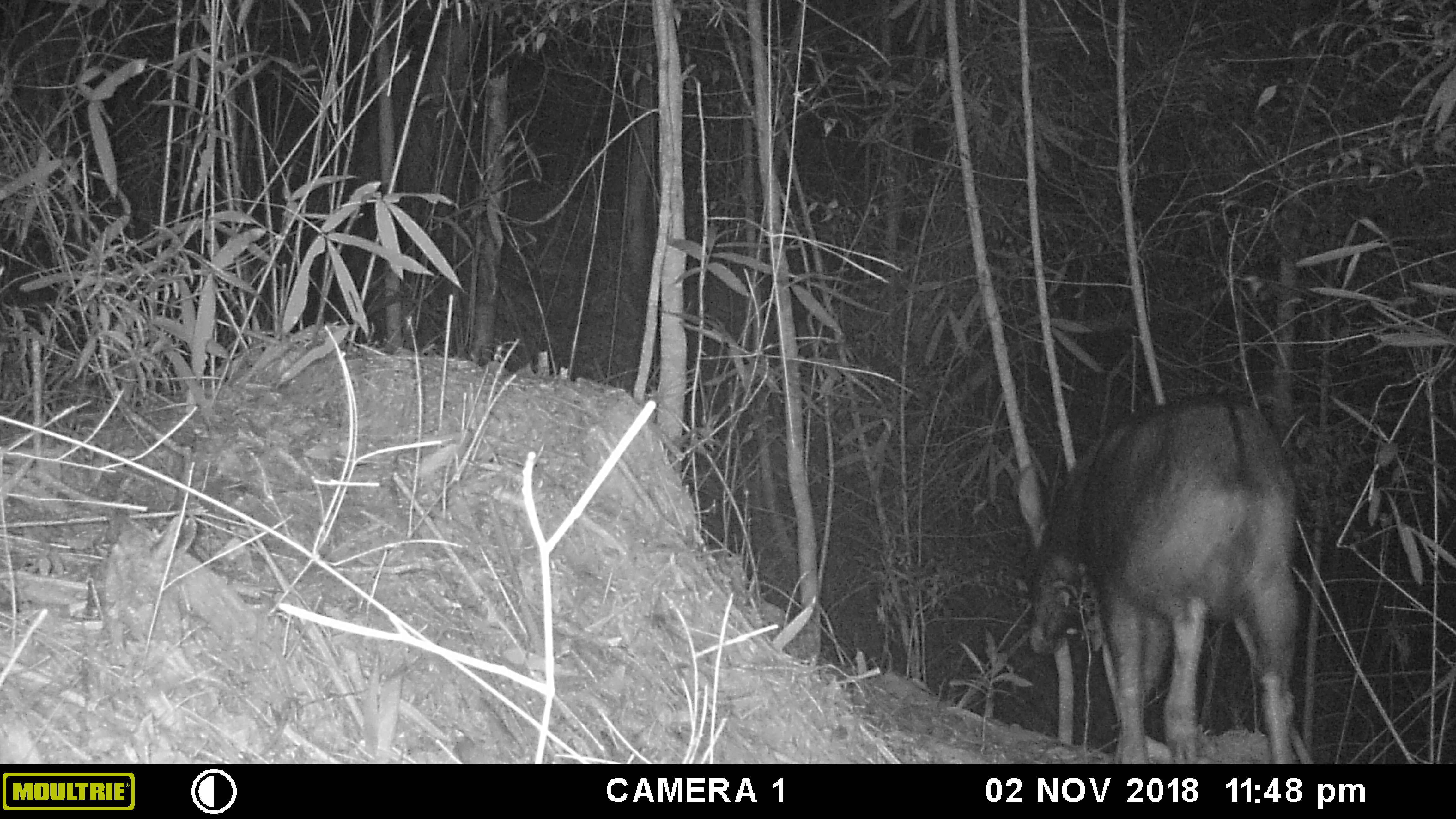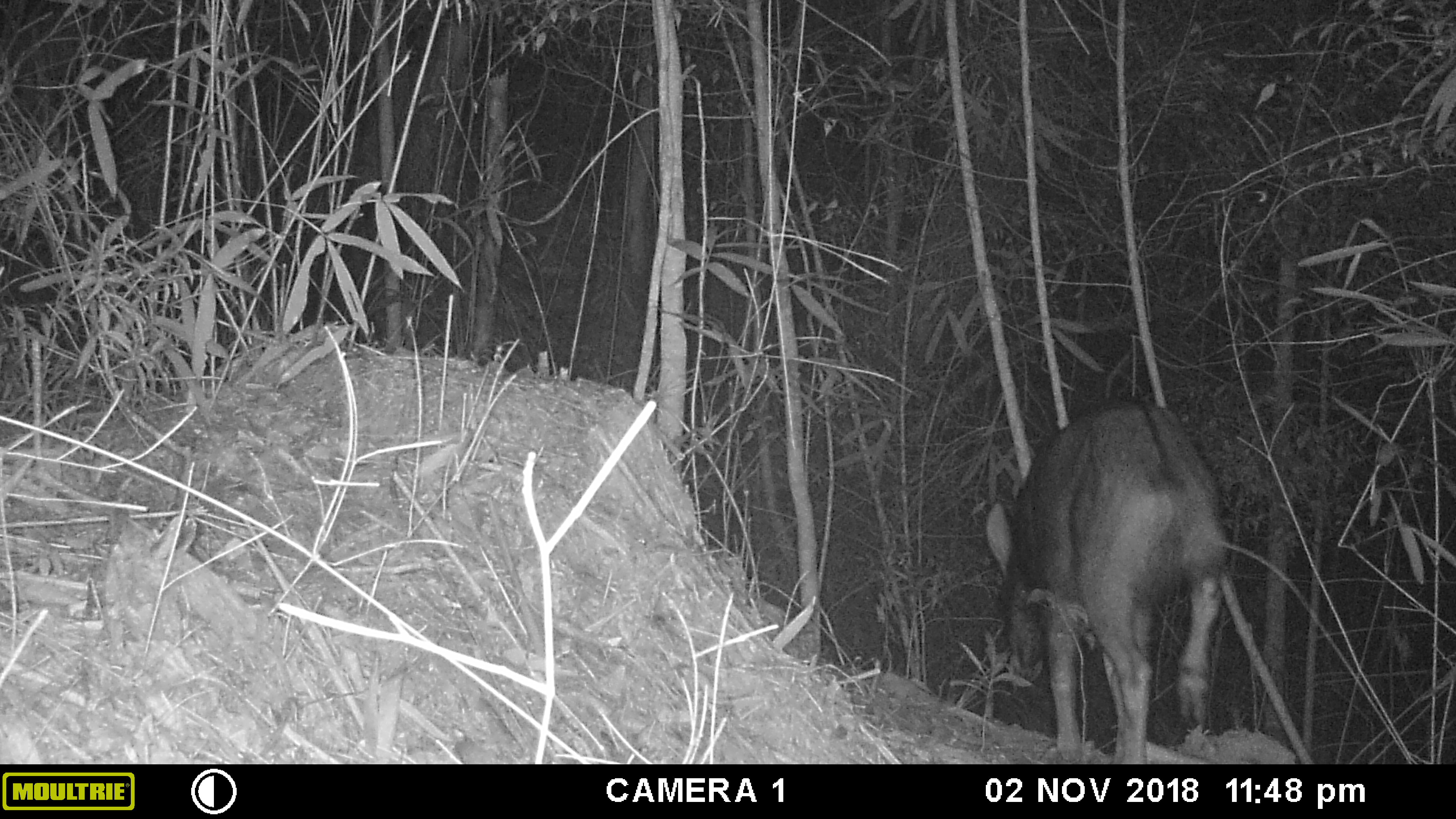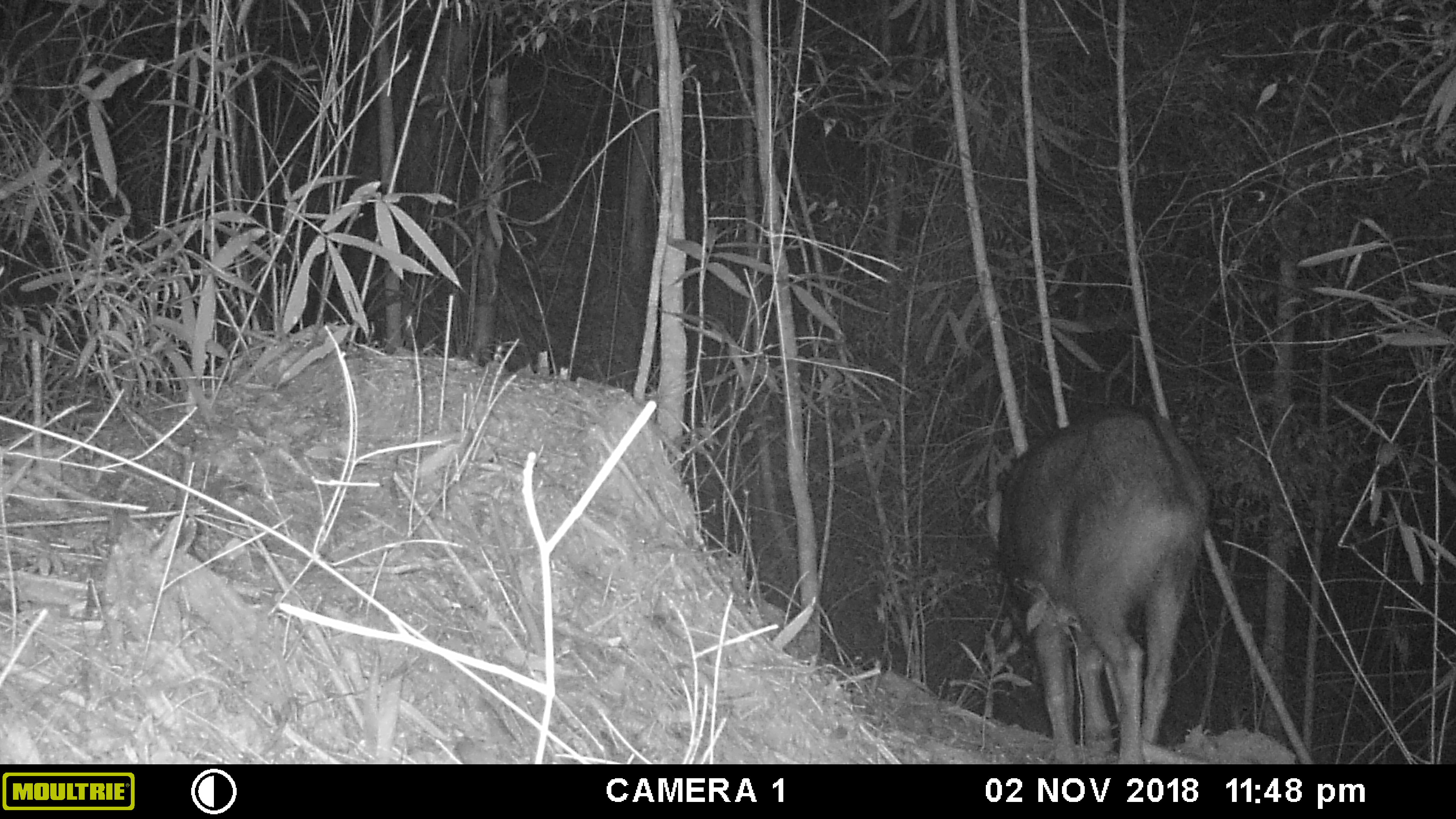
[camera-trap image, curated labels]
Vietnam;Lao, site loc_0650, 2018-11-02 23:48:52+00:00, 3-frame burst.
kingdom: Animalia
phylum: Chordata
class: Mammalia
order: Artiodactyla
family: Bovidae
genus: Capricornis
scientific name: Capricornis sumatraensis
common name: chinese serow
Chinese serow (Capricornis sumatraensis). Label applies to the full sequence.